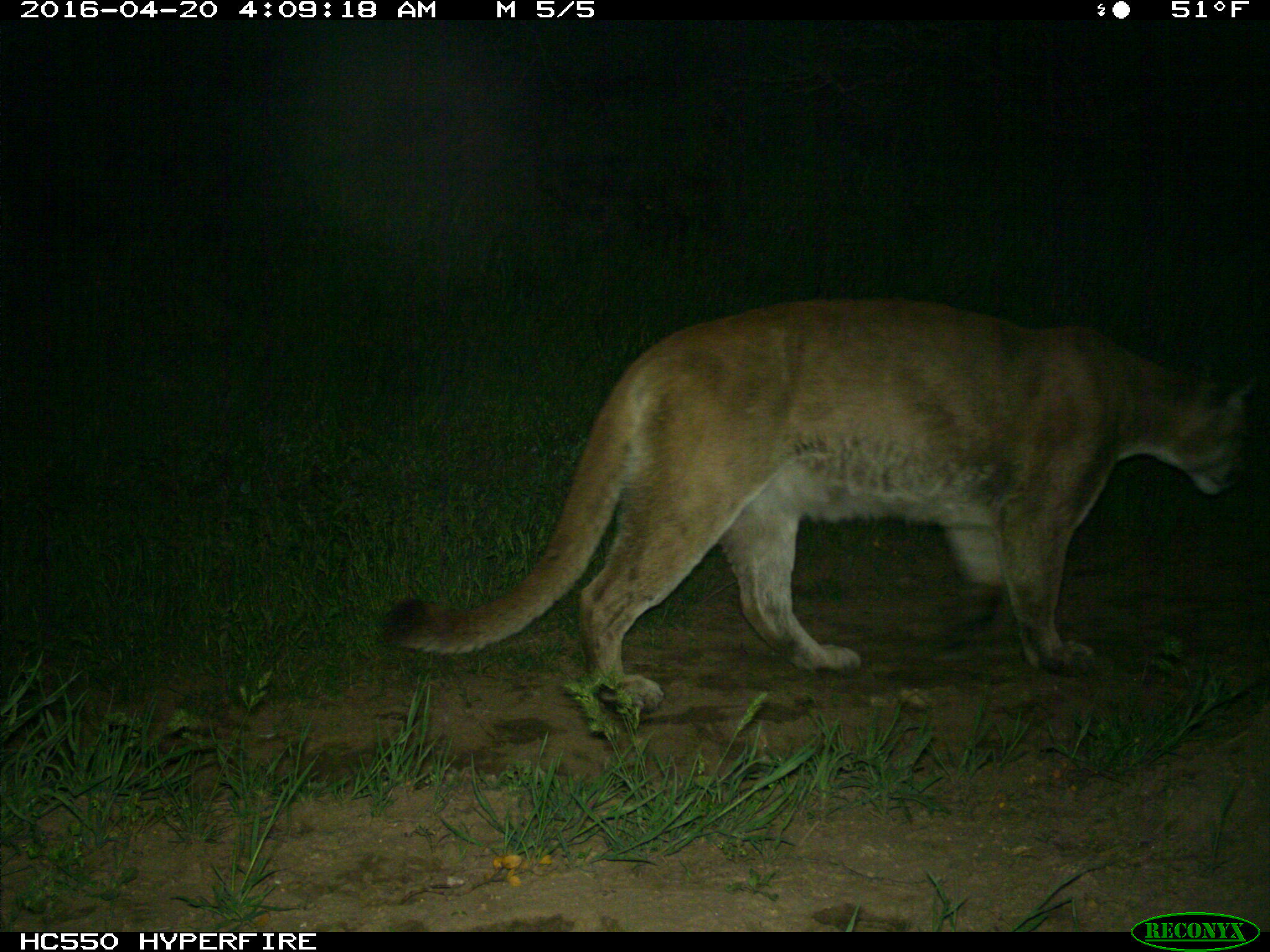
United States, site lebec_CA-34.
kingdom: Animalia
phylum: Chordata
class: Mammalia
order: Carnivora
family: Felidae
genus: Puma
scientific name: Puma concolor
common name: mountain lion